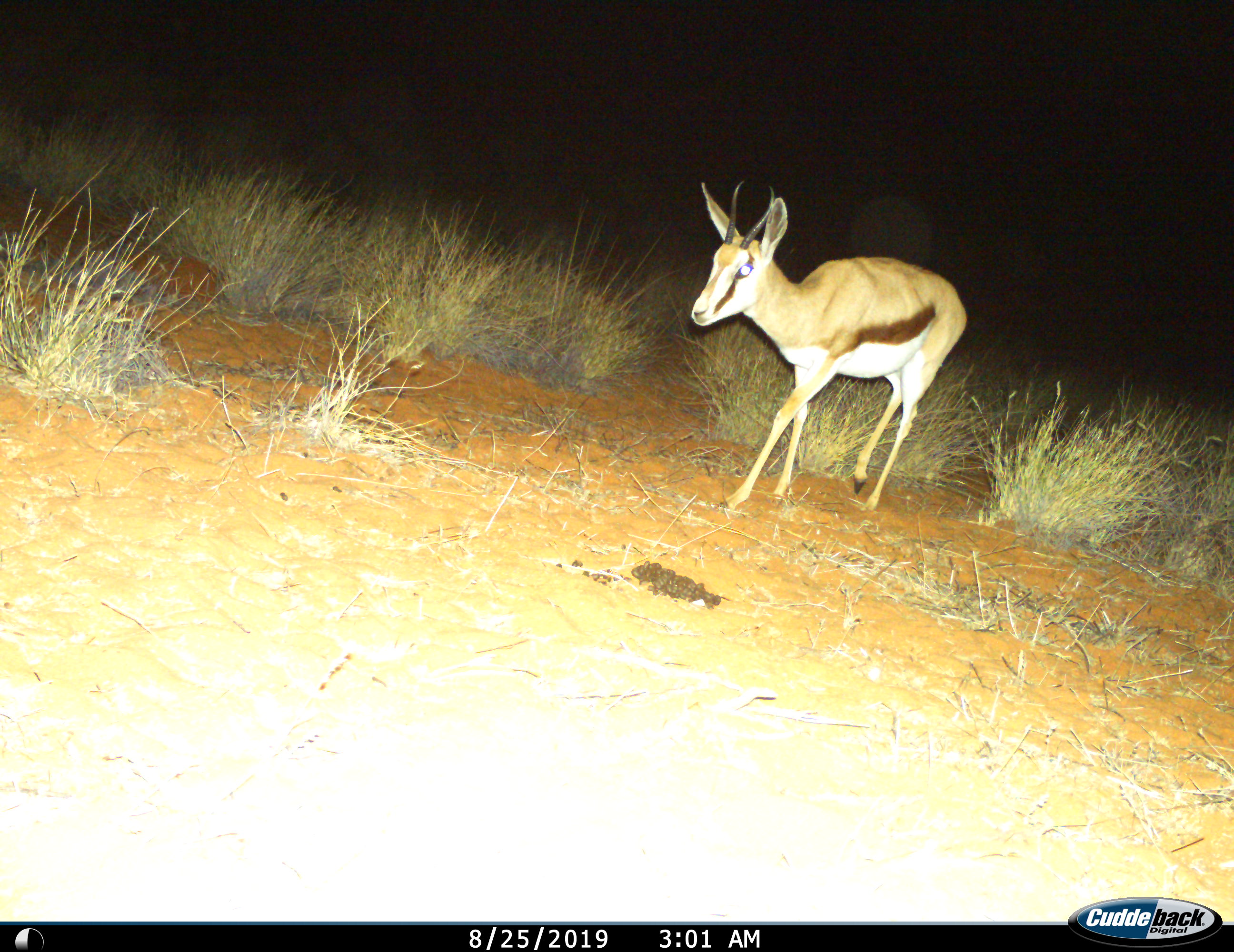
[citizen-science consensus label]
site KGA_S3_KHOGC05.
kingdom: Animalia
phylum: Chordata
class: Mammalia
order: Artiodactyla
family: Bovidae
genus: Antidorcas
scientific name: Antidorcas marsupialis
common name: springbok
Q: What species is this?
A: Springbok (Antidorcas marsupialis).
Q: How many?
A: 1.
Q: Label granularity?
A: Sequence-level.